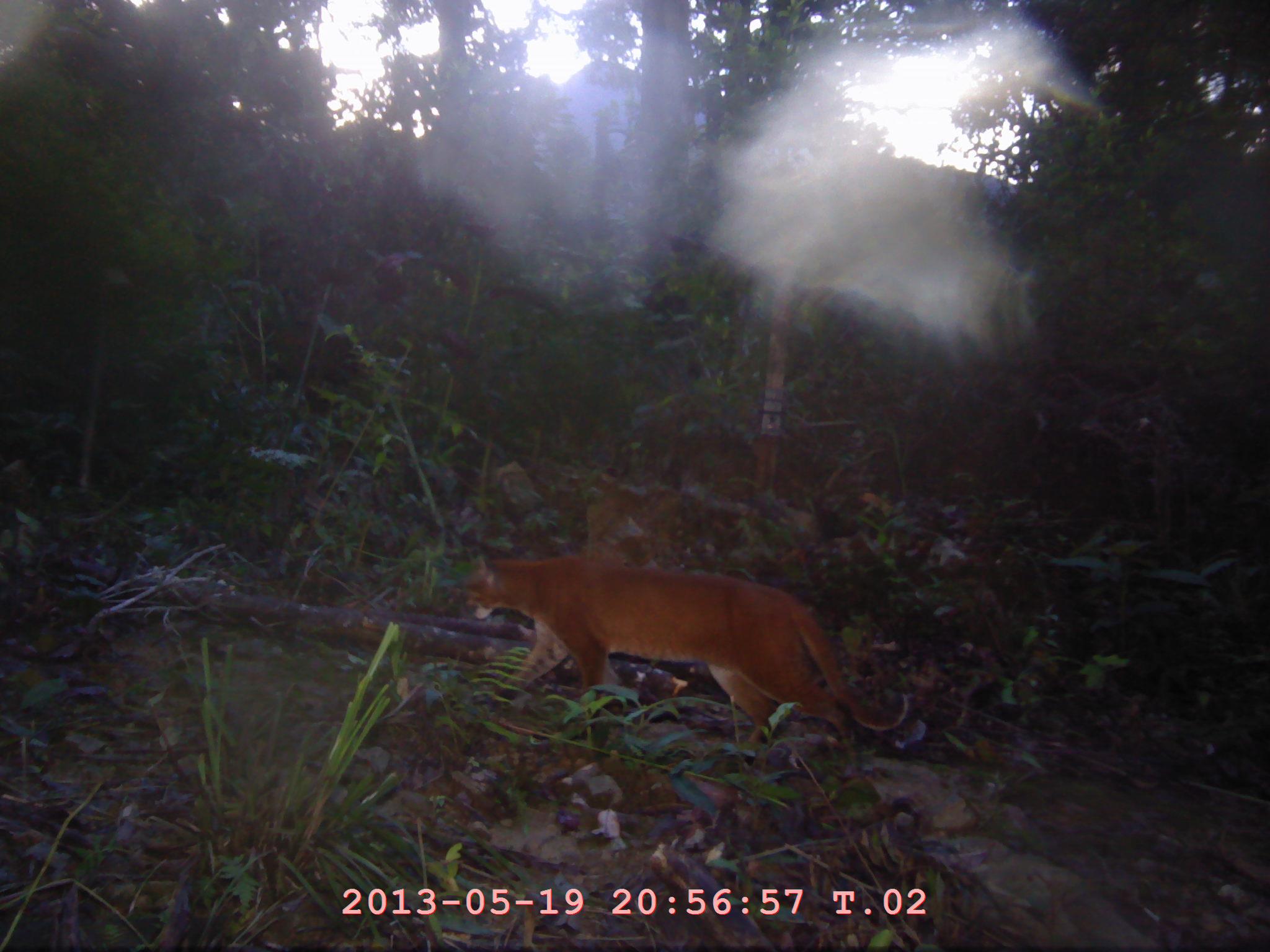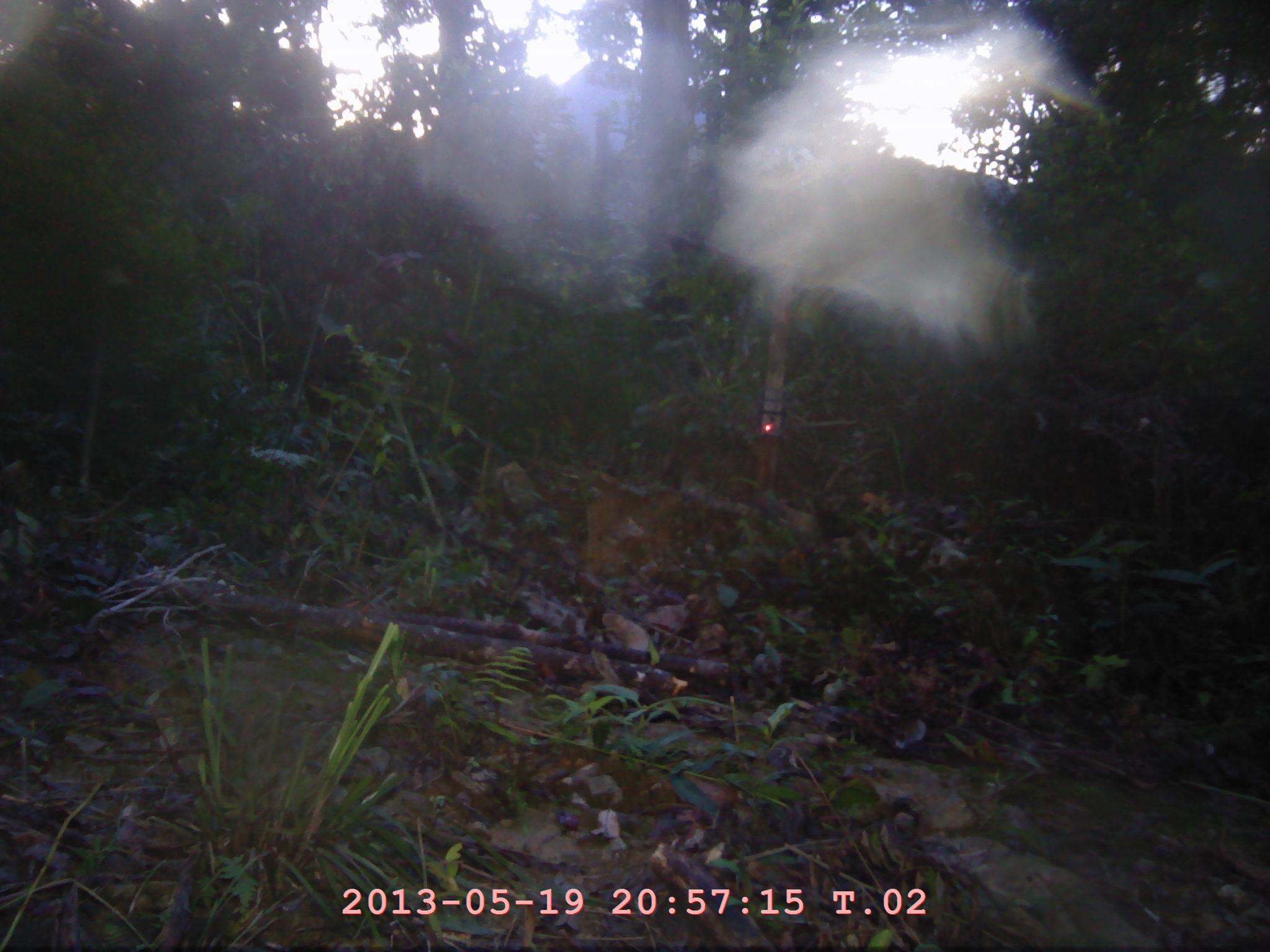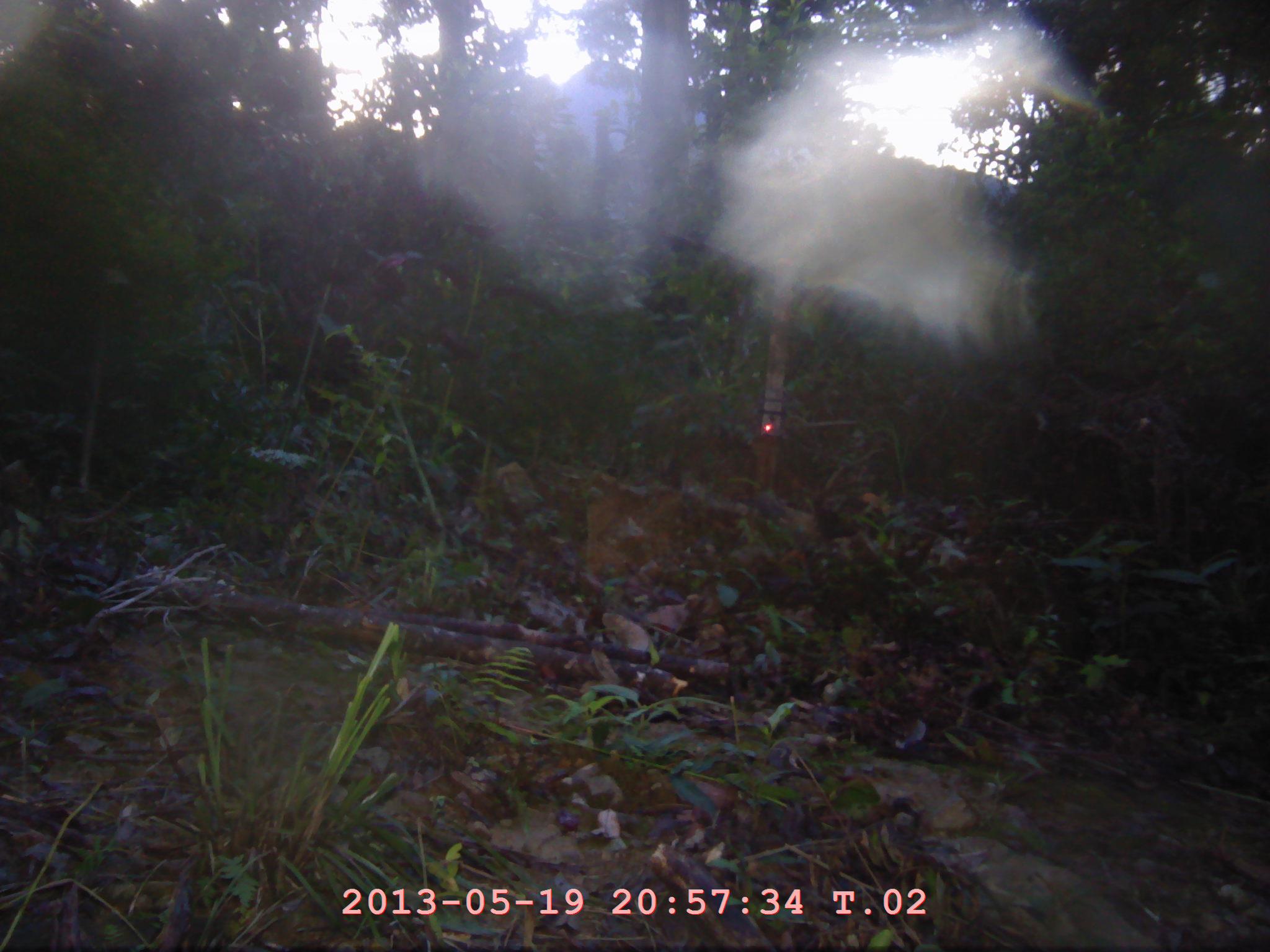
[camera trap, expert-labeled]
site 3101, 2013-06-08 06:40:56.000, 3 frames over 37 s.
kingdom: Animalia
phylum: Chordata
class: Mammalia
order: Carnivora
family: Felidae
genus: Catopuma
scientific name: Catopuma temminckii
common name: asian golden cat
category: pardofelis temminckii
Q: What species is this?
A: Pardofelis temminckii (asian golden cat) (Catopuma temminckii).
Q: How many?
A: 1.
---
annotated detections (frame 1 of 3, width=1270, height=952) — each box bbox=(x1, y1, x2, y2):
pardofelis temminckii: bbox=(463, 553, 914, 759)